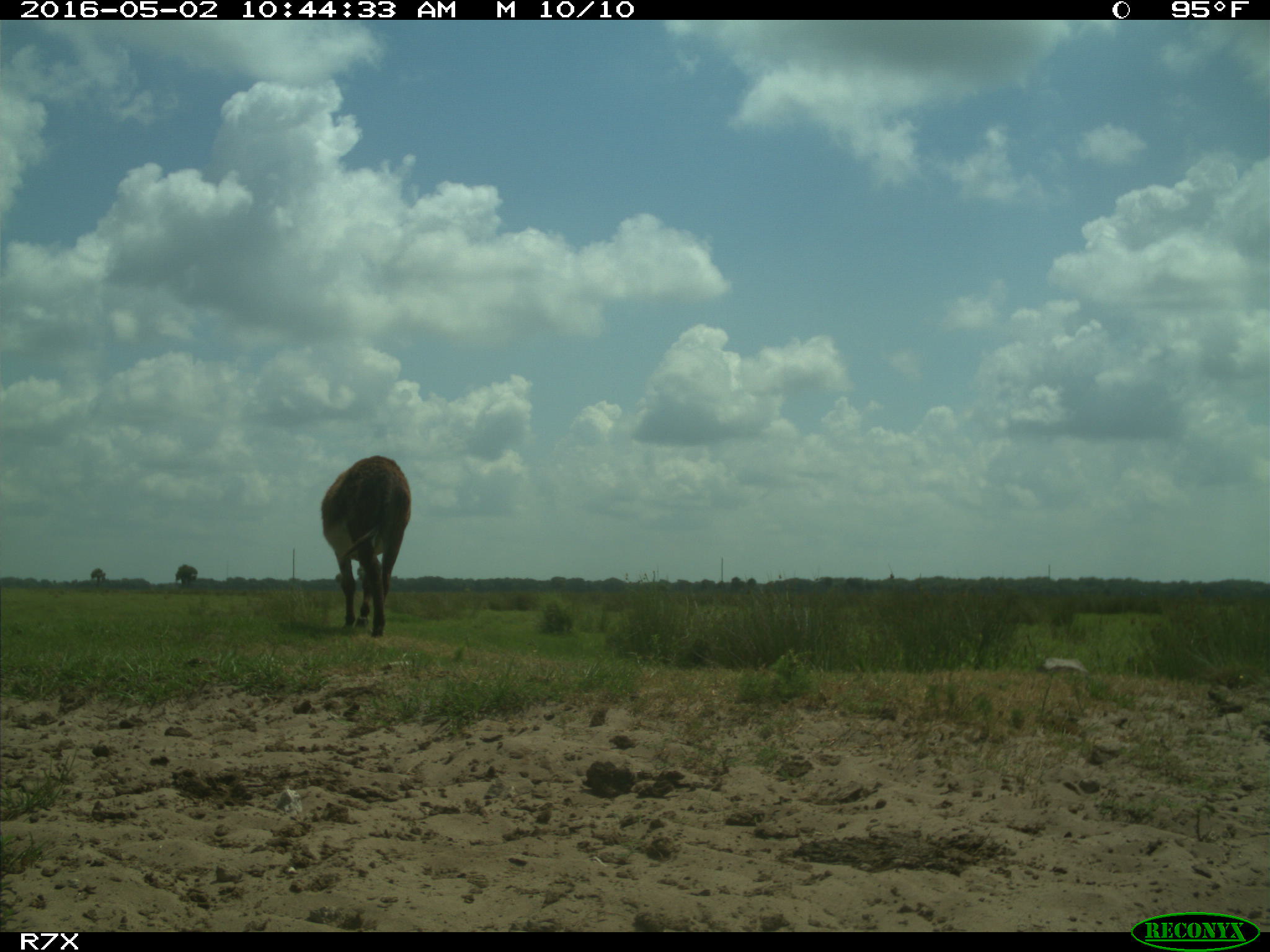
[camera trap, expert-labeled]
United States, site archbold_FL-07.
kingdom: Animalia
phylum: Chordata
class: Mammalia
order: Artiodactyla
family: Bovidae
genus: Bos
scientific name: Bos taurus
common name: domestic cow